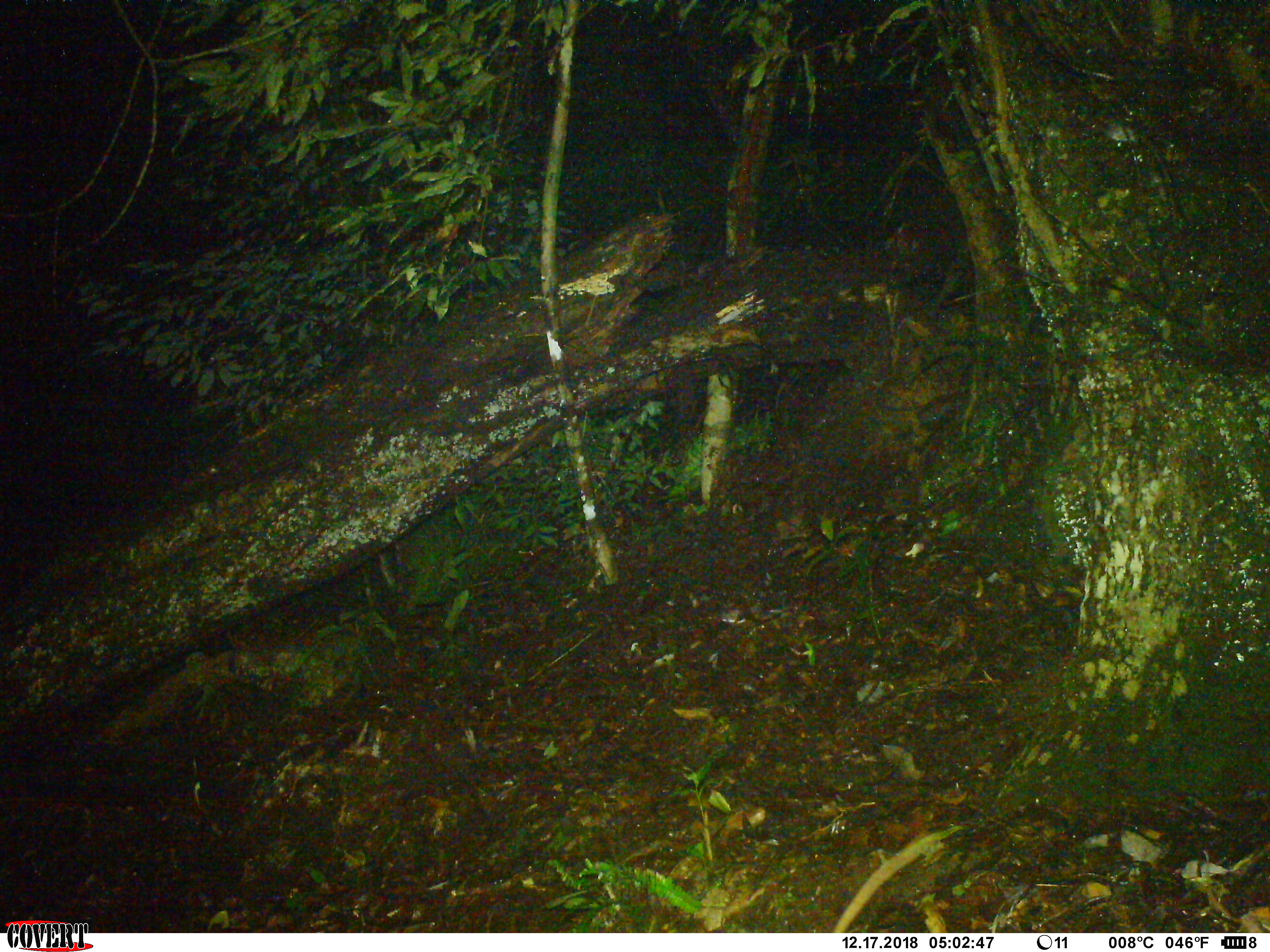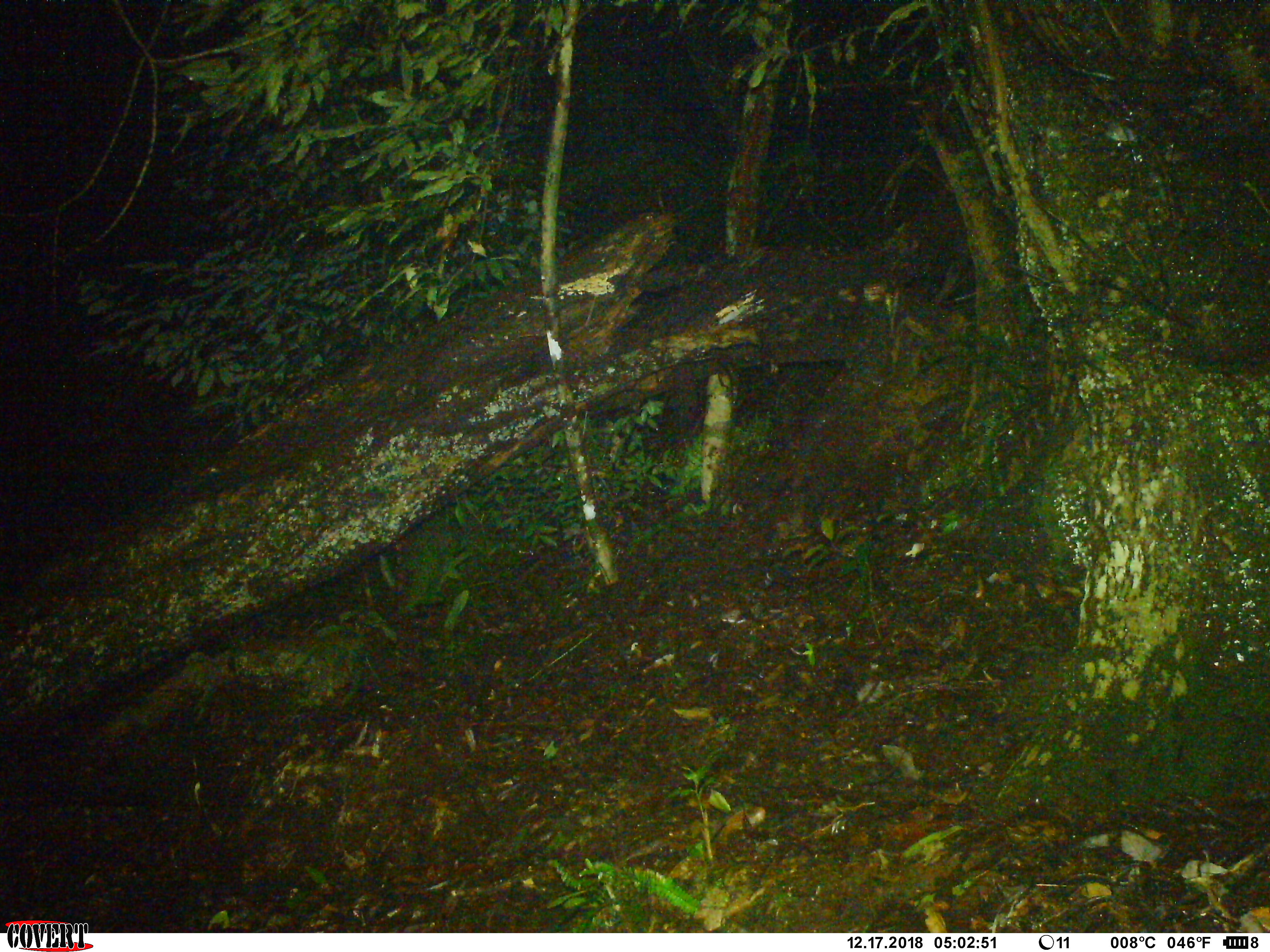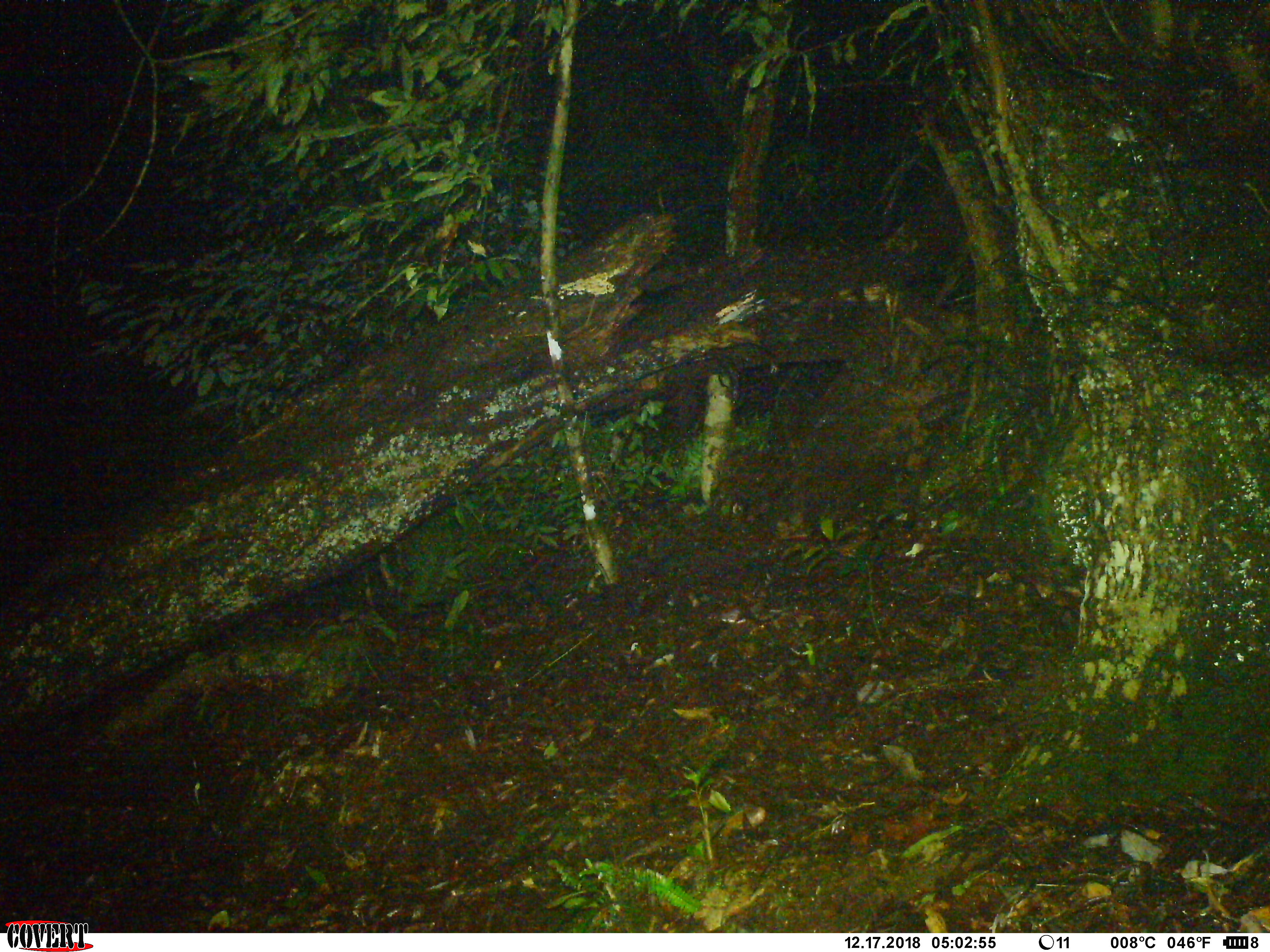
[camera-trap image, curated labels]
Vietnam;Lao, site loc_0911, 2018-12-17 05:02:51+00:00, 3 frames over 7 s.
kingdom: Animalia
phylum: Chordata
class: Mammalia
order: Rodentia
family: Muridae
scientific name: Muridae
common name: old-world mice and rats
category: unidentified murid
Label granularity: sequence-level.